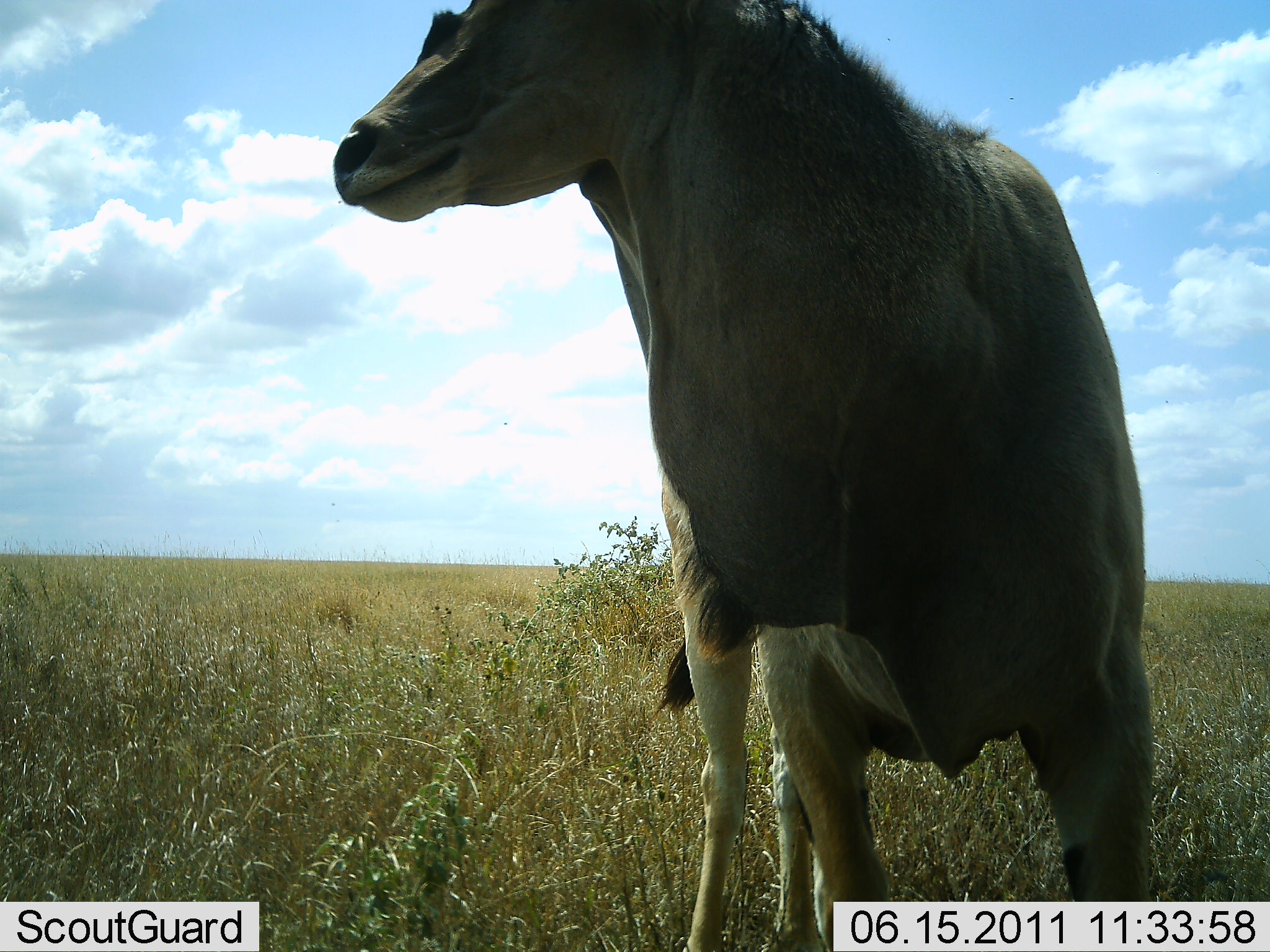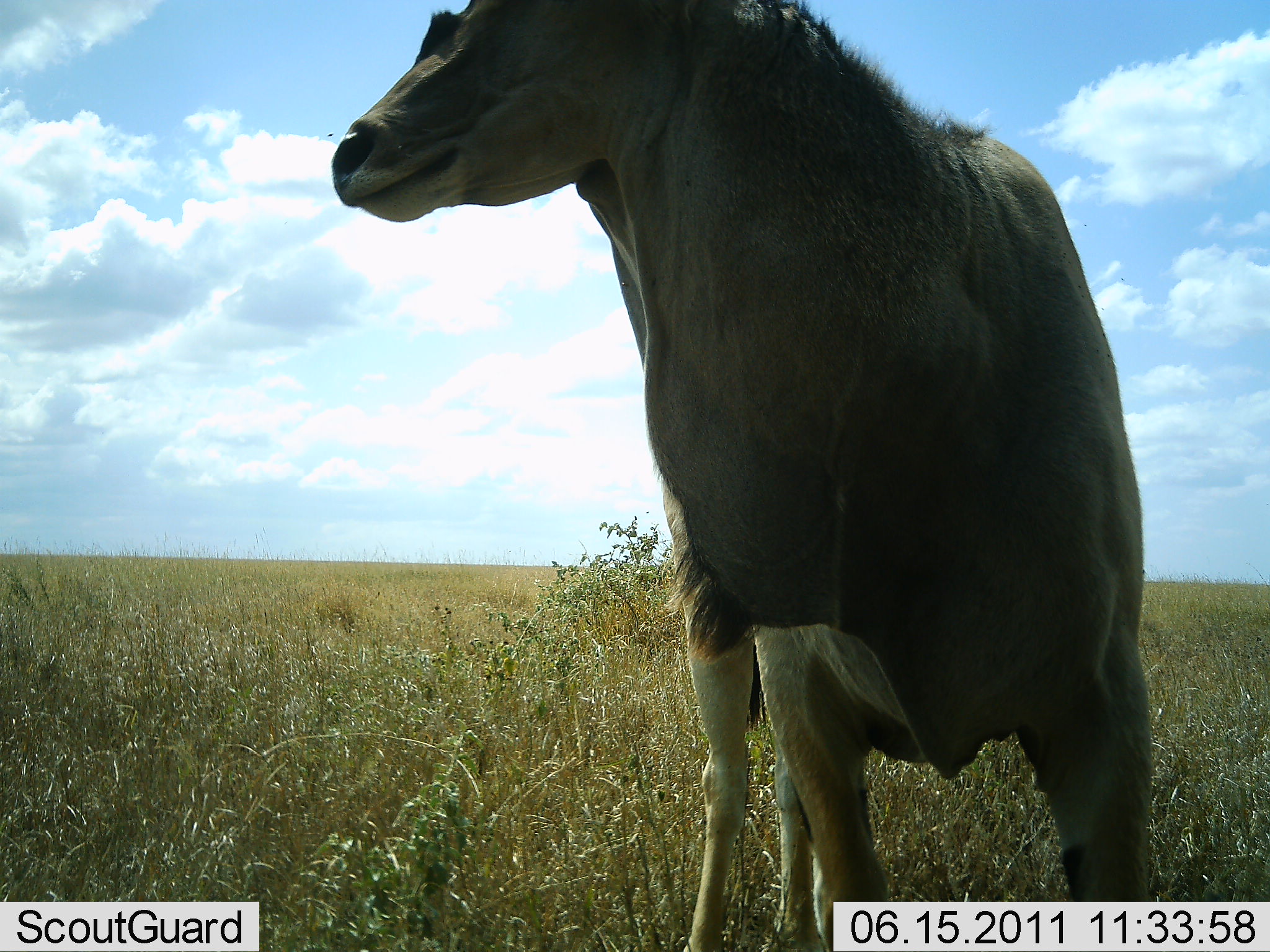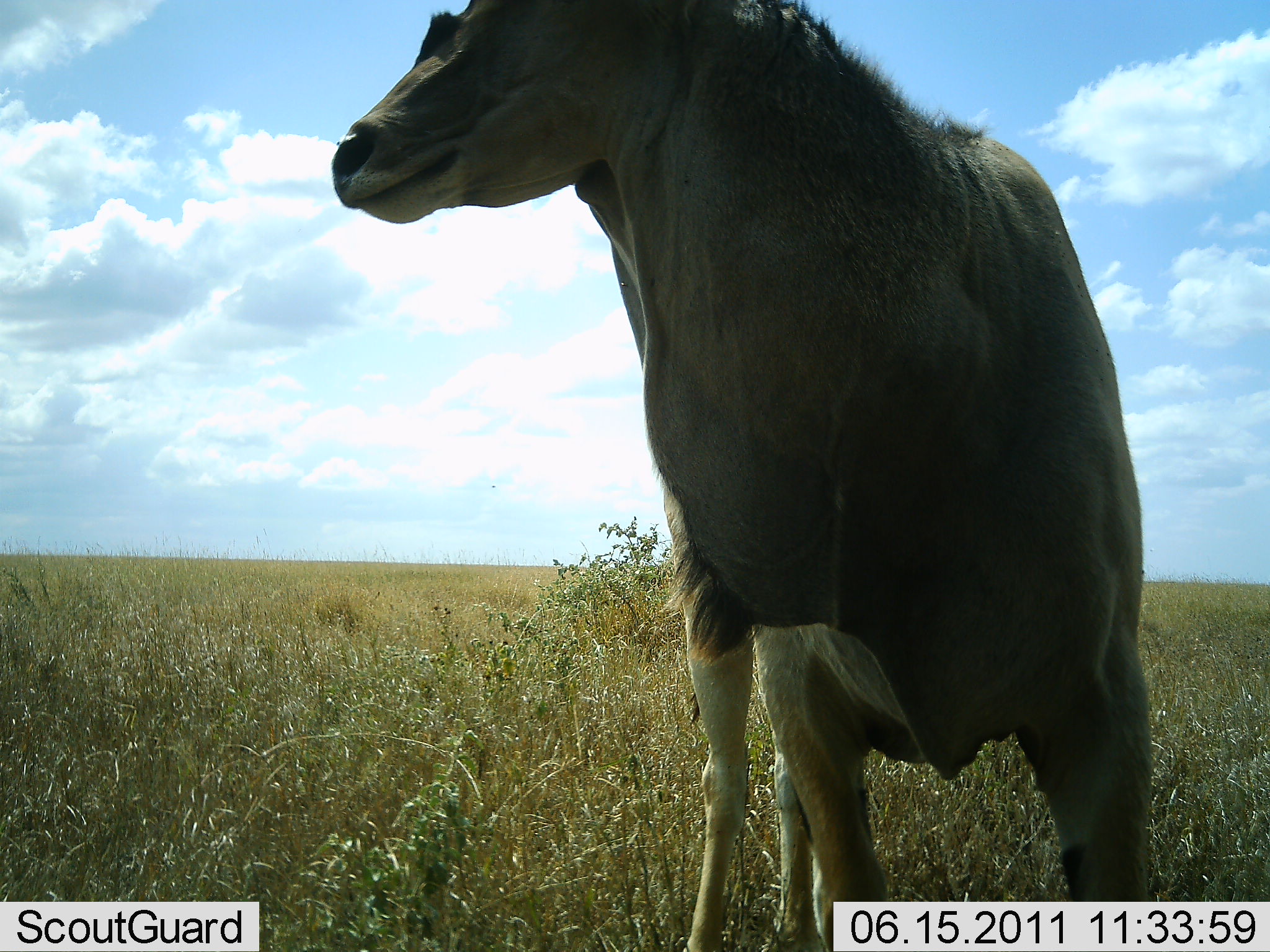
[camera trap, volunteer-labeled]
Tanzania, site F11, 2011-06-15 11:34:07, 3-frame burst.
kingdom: Animalia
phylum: Chordata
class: Mammalia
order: Artiodactyla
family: Bovidae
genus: Tragelaphus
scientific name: Tragelaphus oryx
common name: eland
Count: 1.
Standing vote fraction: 100%.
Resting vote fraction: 0%.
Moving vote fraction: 0%.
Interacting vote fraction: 0%.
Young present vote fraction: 0%.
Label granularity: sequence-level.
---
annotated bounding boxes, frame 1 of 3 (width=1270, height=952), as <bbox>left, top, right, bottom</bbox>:
animal: <bbox>331, 1, 1160, 952</bbox>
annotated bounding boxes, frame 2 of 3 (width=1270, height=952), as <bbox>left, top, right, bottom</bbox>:
animal: <bbox>331, 1, 1160, 952</bbox>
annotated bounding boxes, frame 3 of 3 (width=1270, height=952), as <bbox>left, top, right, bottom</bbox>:
animal: <bbox>331, 1, 1160, 952</bbox>